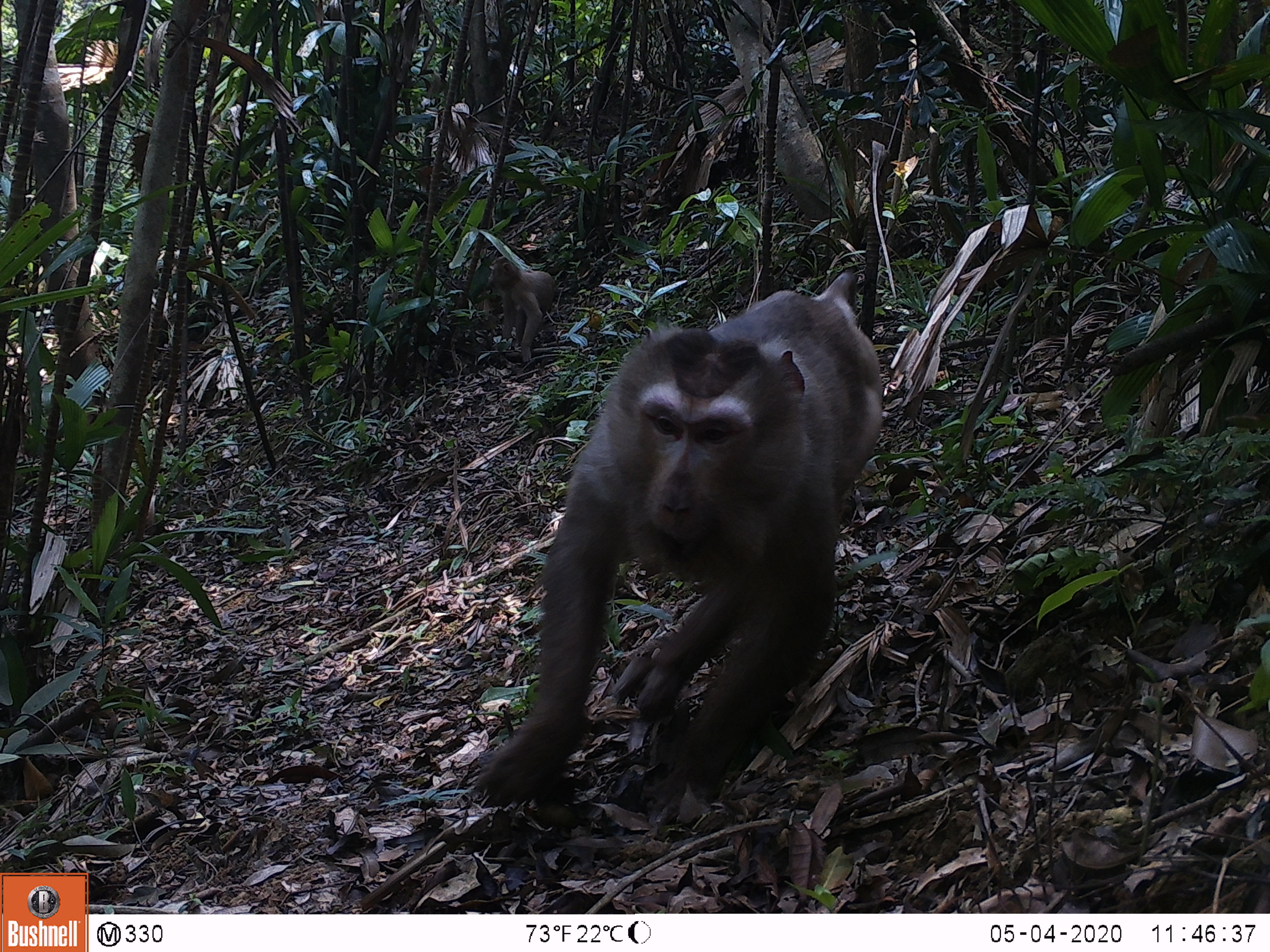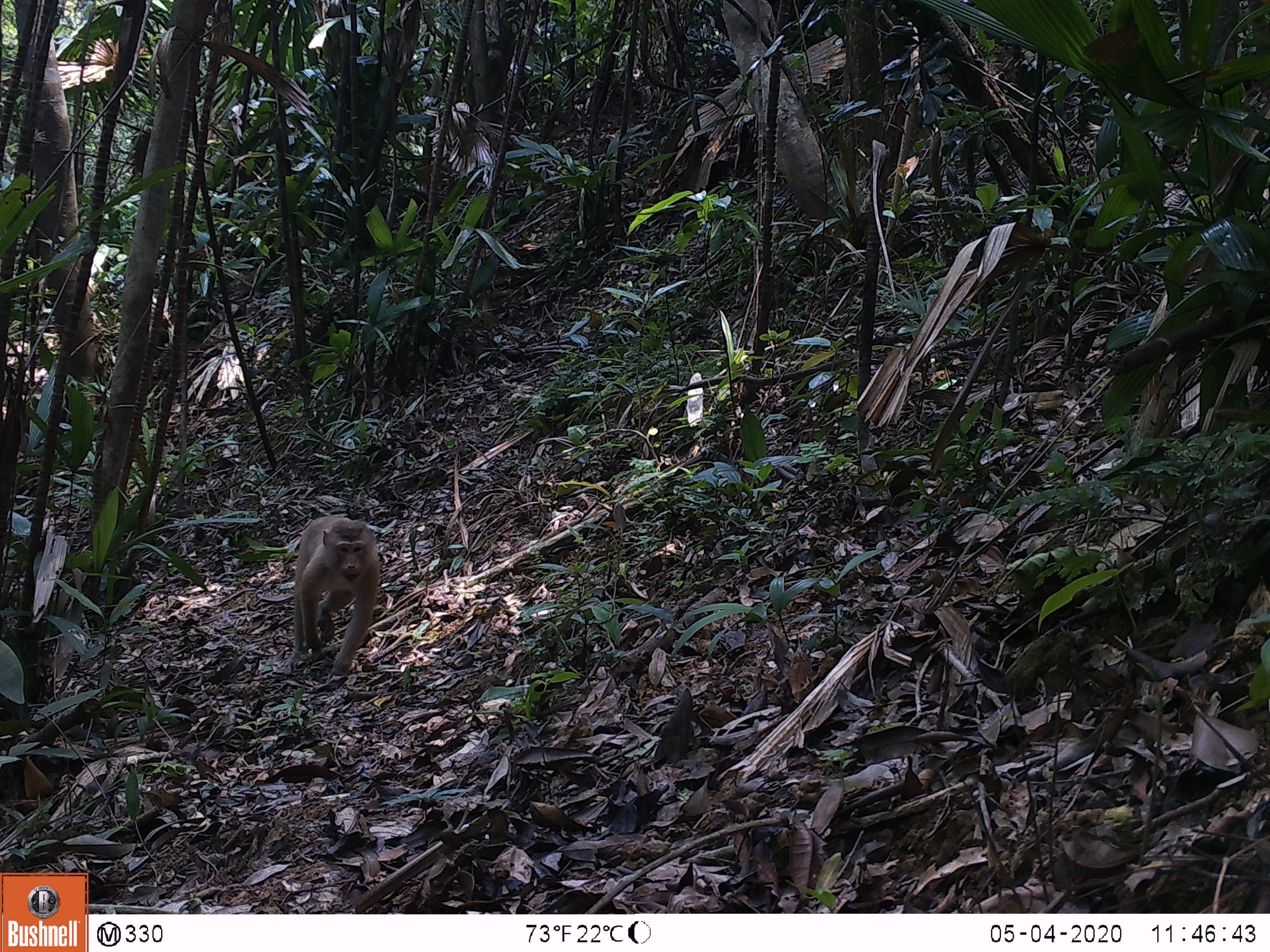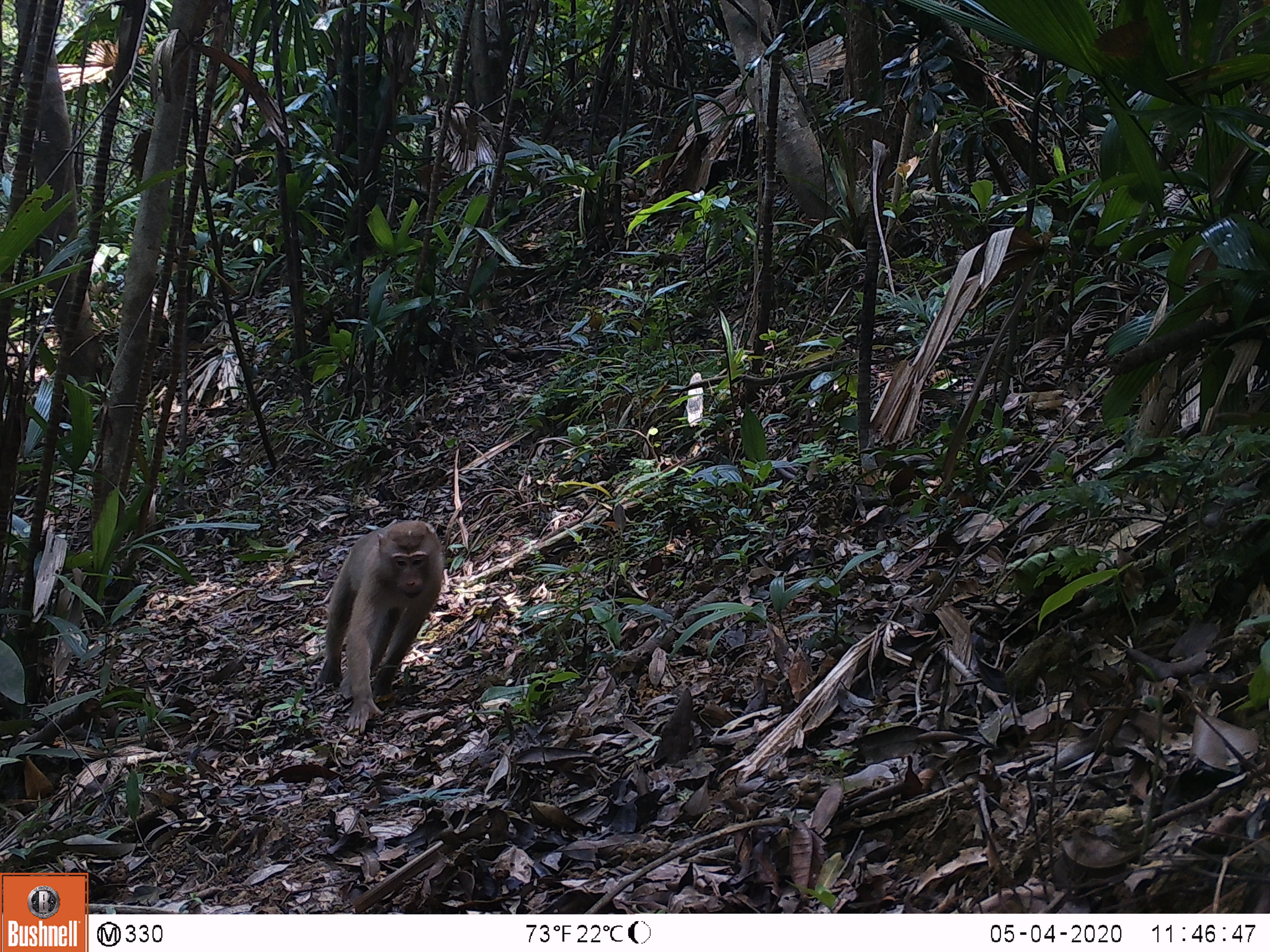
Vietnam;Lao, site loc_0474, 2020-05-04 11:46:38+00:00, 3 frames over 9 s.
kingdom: Animalia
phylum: Chordata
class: Mammalia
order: Primates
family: Cercopithecidae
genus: Macaca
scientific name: Macaca nemestrina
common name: pig-tailed macaque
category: pig tailed macaque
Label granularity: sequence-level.